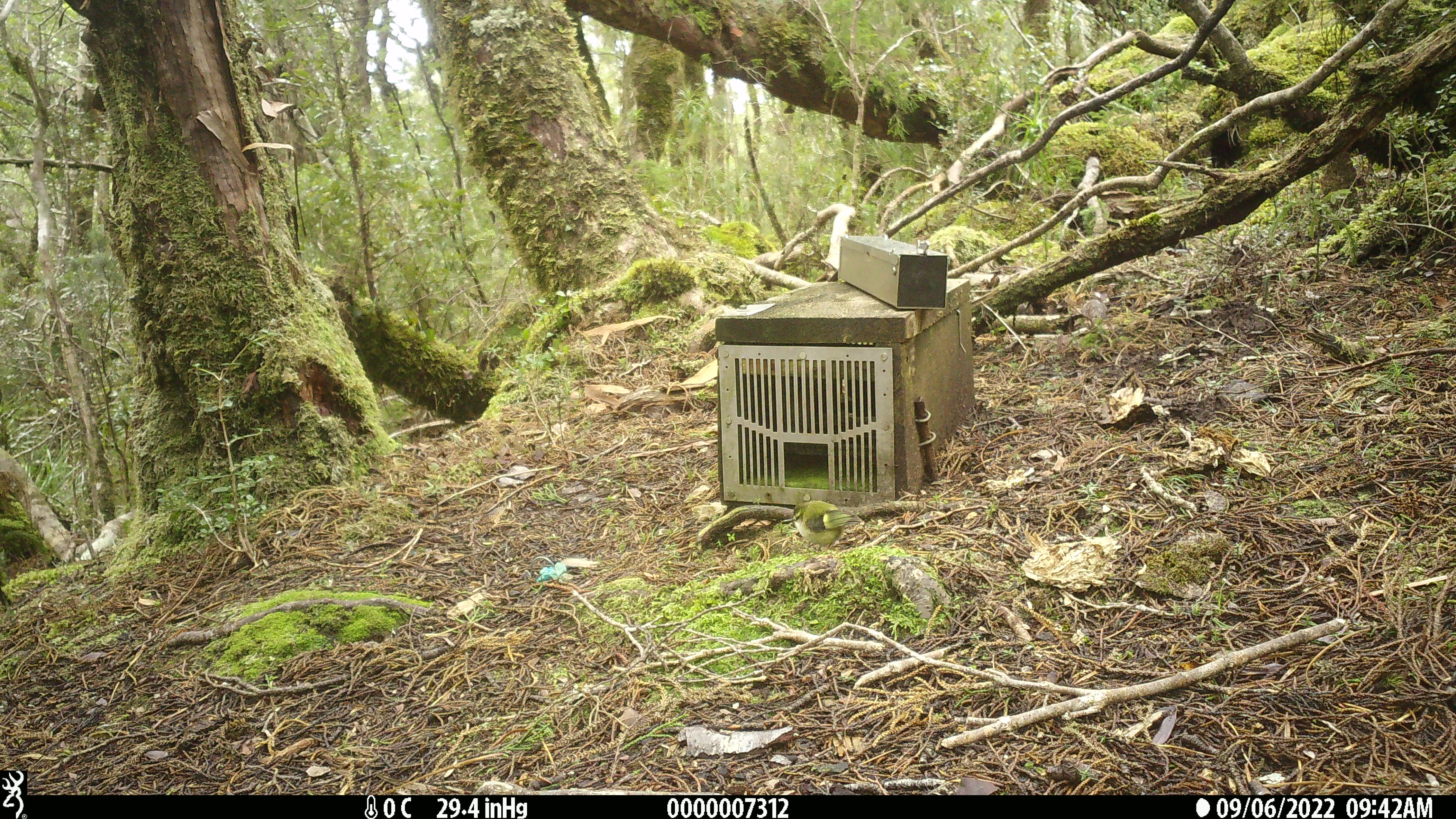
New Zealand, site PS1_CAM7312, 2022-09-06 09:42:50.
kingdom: Animalia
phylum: Chordata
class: Aves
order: Passeriformes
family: Acanthisittidae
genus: Acanthisitta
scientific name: Acanthisitta chloris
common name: rifleman